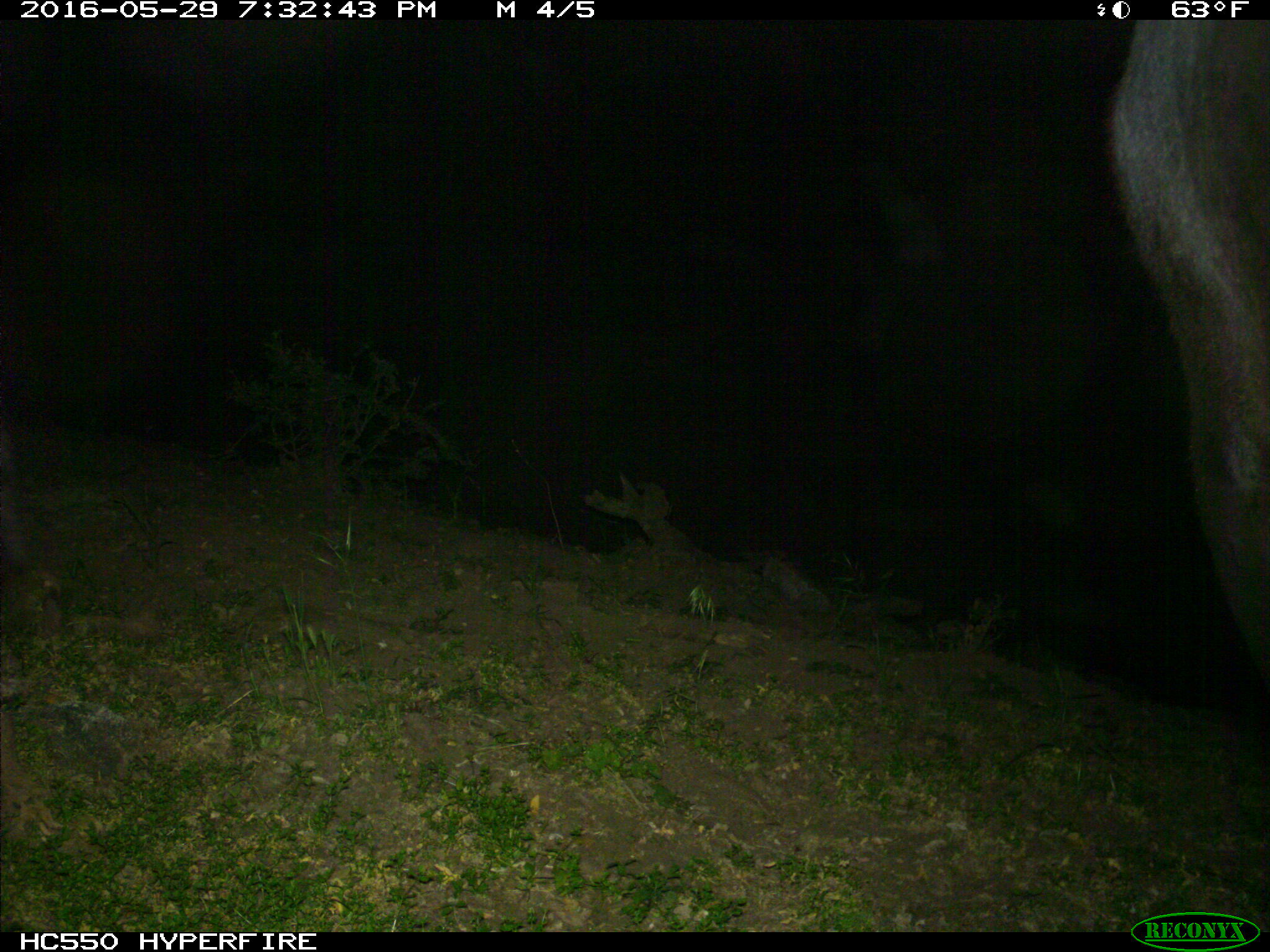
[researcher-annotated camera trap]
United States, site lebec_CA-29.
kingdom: Animalia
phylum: Chordata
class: Mammalia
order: Artiodactyla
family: Bovidae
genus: Bos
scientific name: Bos taurus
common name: domestic cow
Bos taurus (domestic cow).